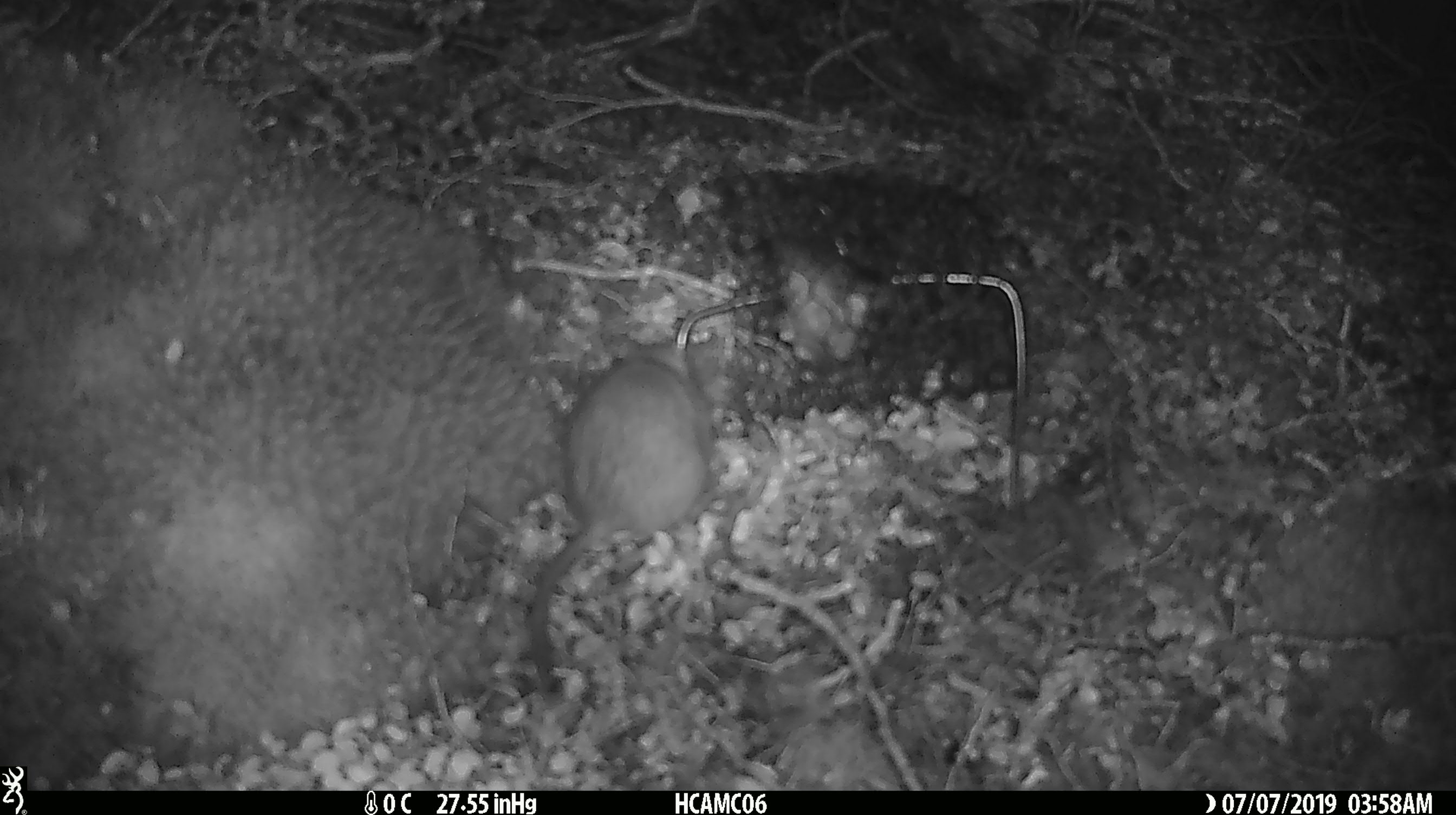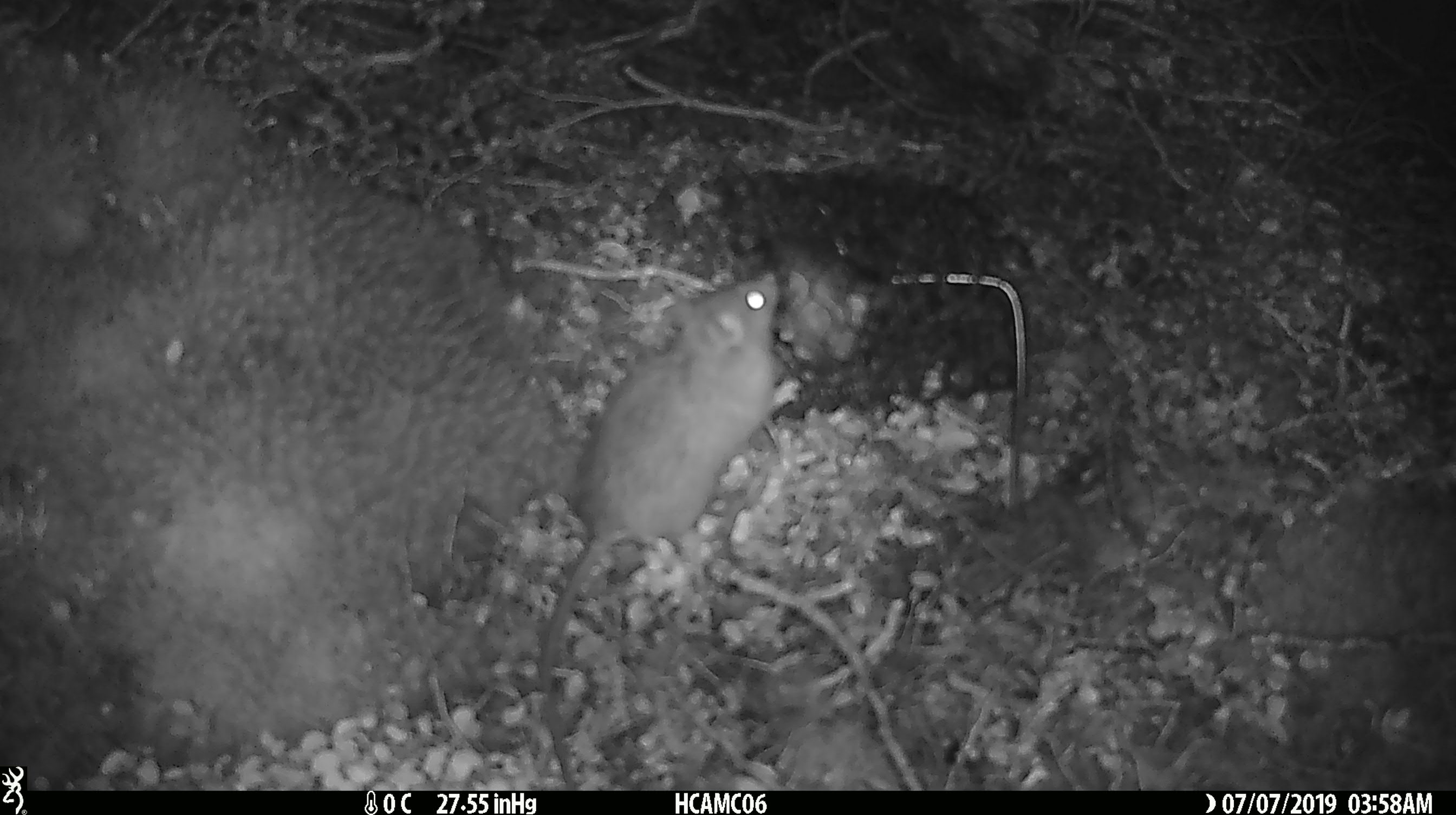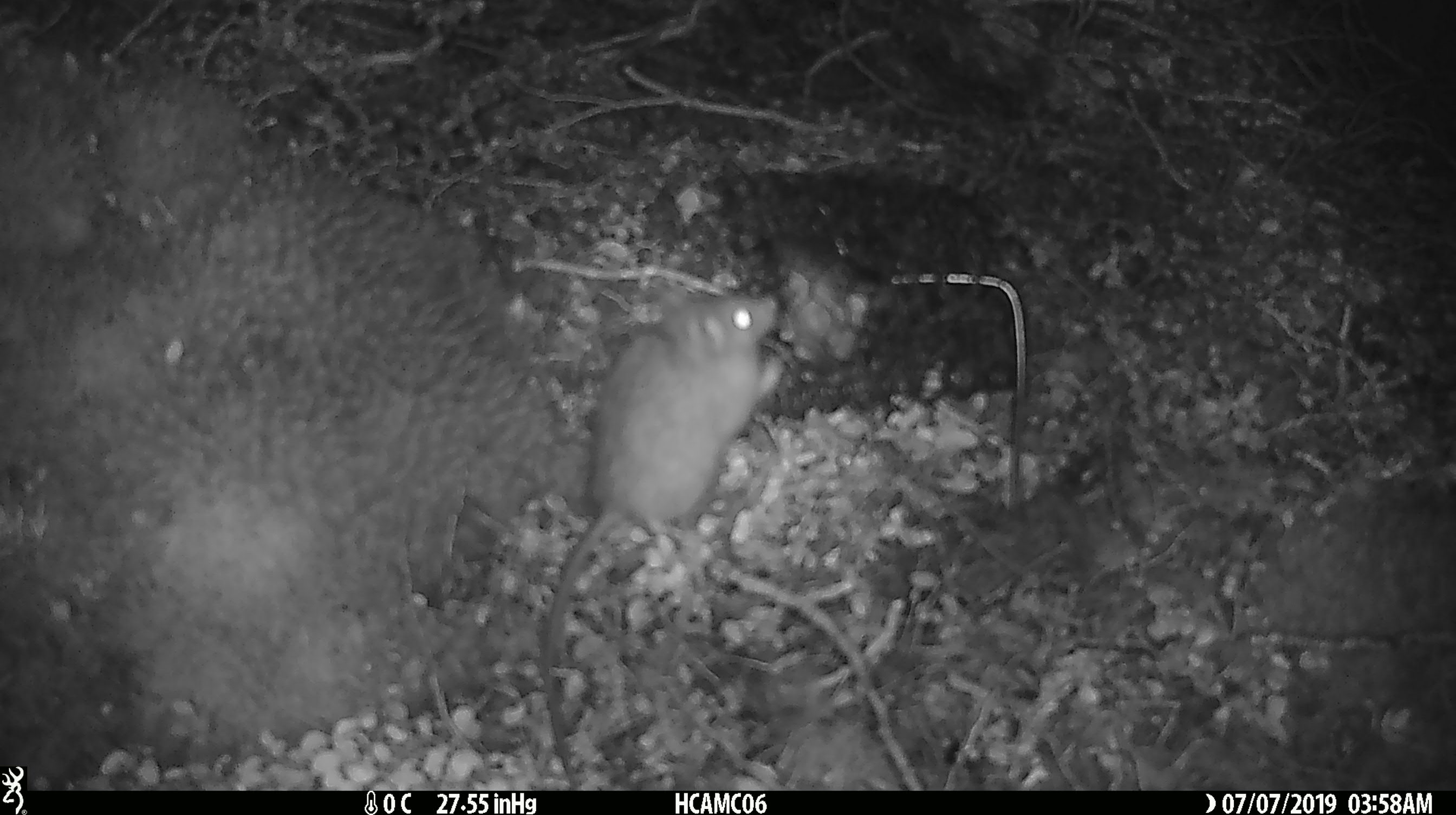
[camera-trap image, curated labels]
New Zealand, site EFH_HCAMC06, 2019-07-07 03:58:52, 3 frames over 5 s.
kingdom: Animalia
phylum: Chordata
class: Mammalia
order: Rodentia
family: Muridae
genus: Rattus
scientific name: Rattus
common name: rat